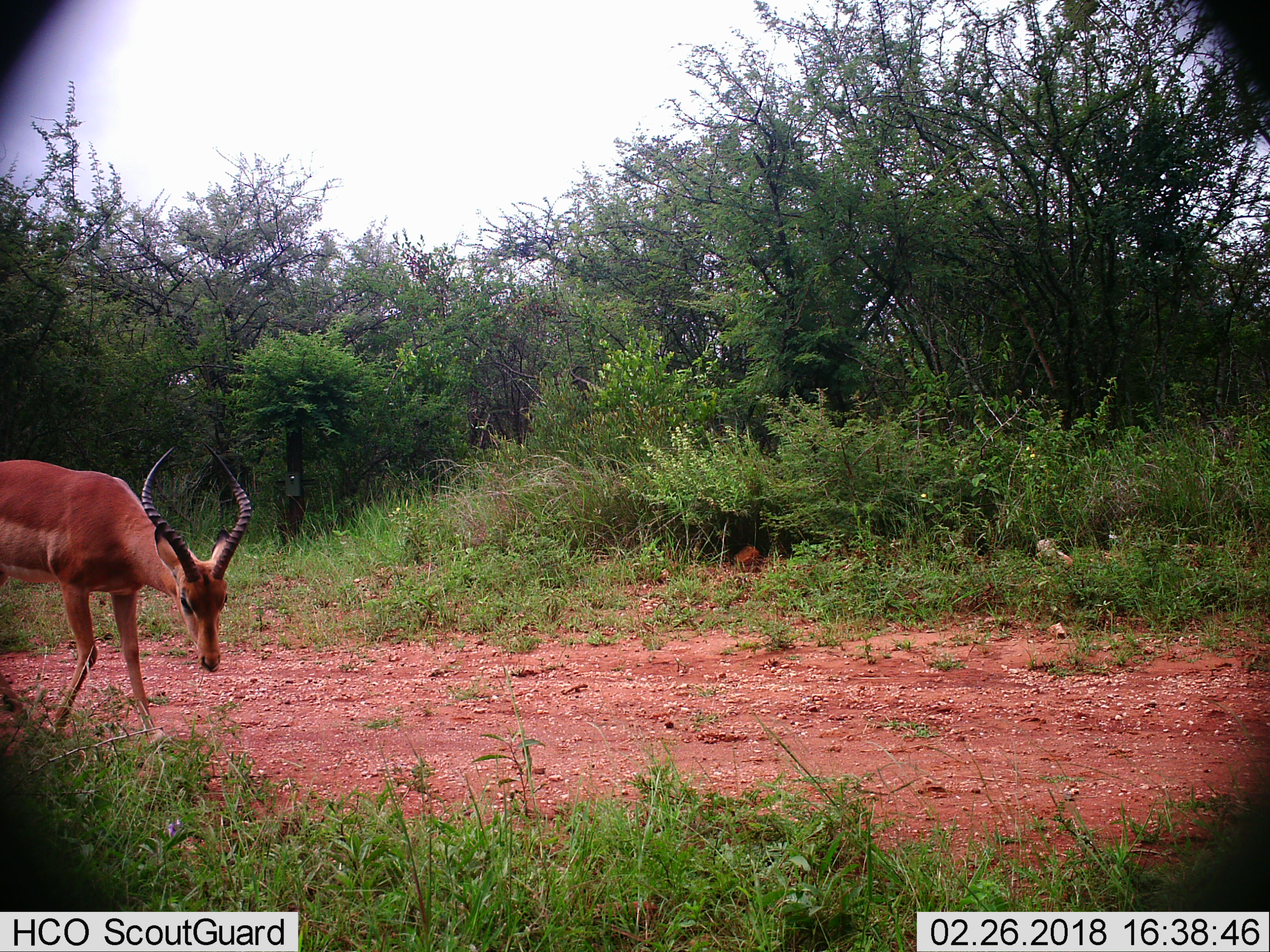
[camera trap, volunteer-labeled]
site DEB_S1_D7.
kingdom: Animalia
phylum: Chordata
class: Mammalia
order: Artiodactyla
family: Bovidae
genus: Aepyceros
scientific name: Aepyceros melampus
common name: impala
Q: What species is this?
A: Impala (Aepyceros melampus).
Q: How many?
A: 1.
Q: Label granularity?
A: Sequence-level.